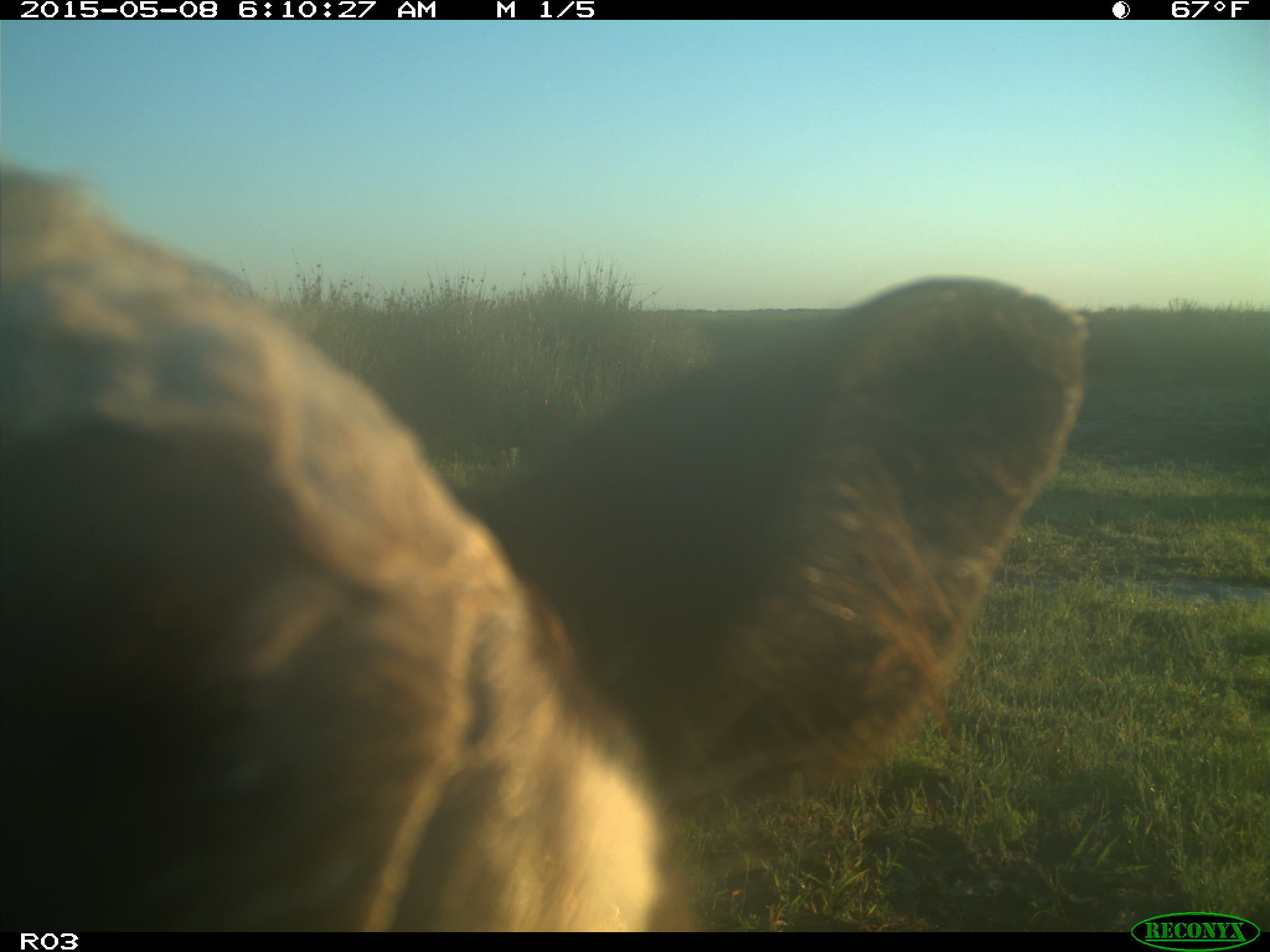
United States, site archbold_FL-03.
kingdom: Animalia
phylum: Chordata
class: Mammalia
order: Artiodactyla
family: Bovidae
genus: Bos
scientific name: Bos taurus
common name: domestic cow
Bos taurus (domestic cow).